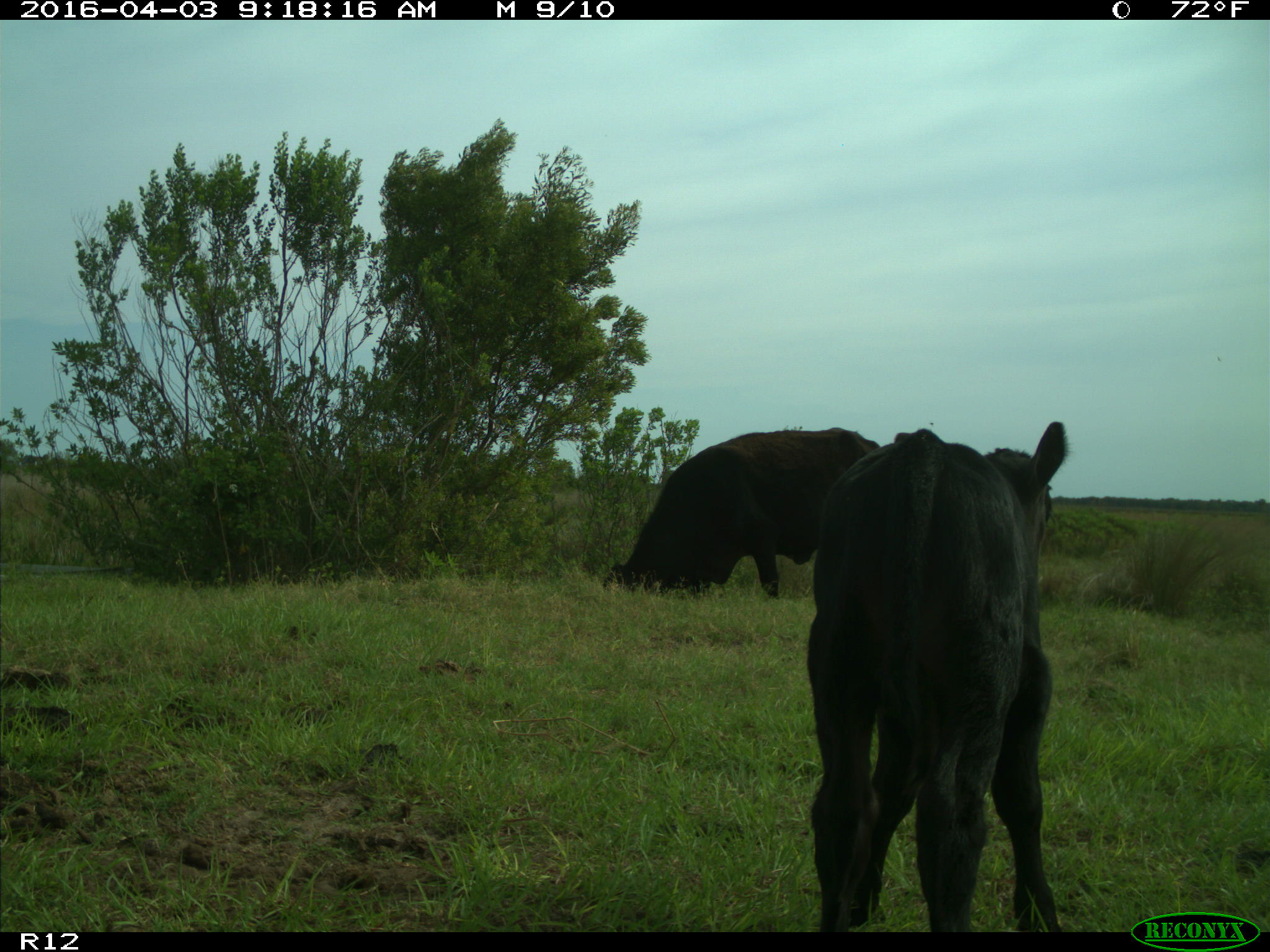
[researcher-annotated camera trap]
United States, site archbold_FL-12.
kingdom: Animalia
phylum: Chordata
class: Mammalia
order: Artiodactyla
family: Bovidae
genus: Bos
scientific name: Bos taurus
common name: domestic cow